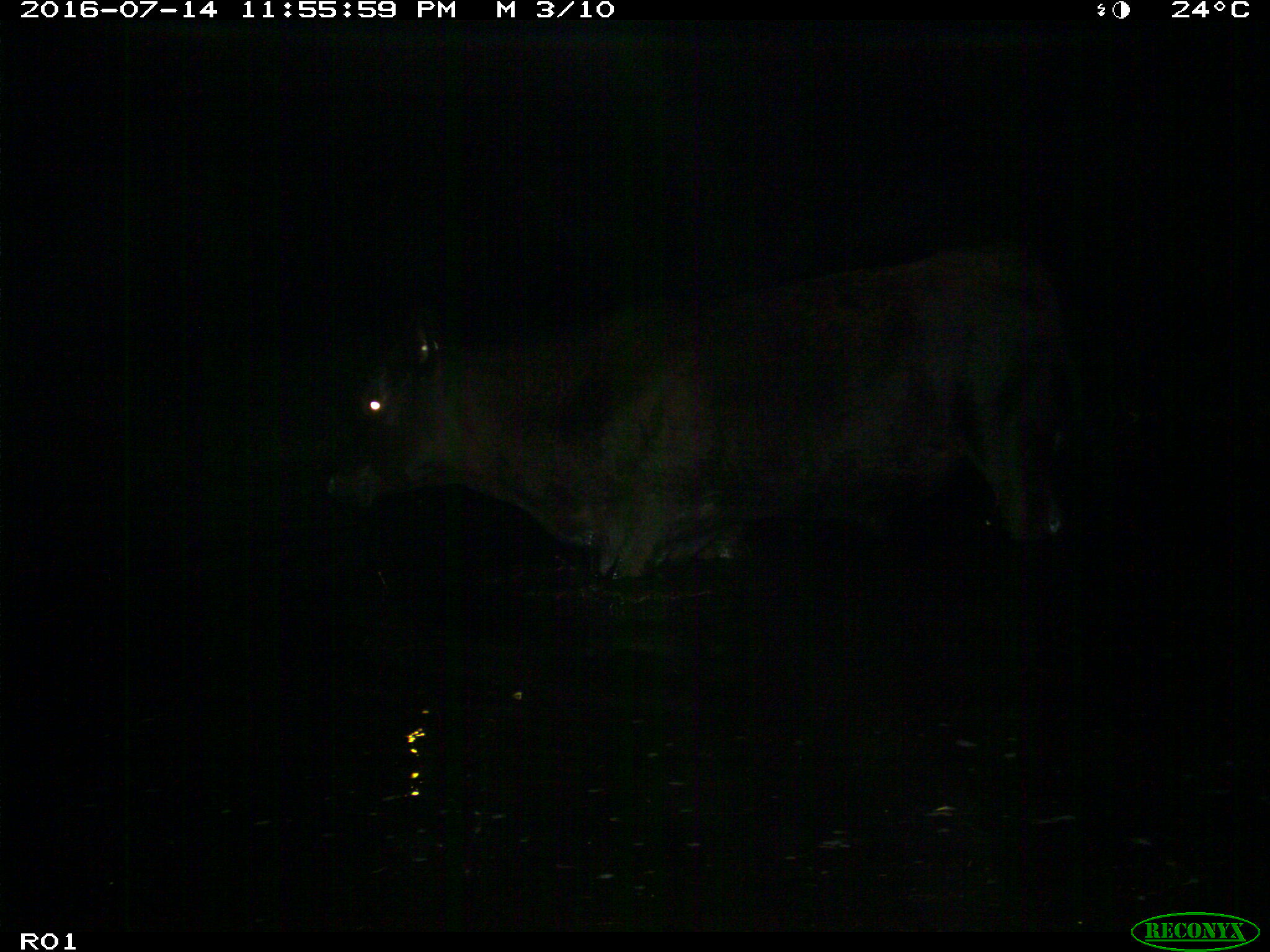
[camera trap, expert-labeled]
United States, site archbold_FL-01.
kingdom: Animalia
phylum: Chordata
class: Mammalia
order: Artiodactyla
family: Bovidae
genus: Bos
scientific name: Bos taurus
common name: domestic cow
Bos taurus (domestic cow).